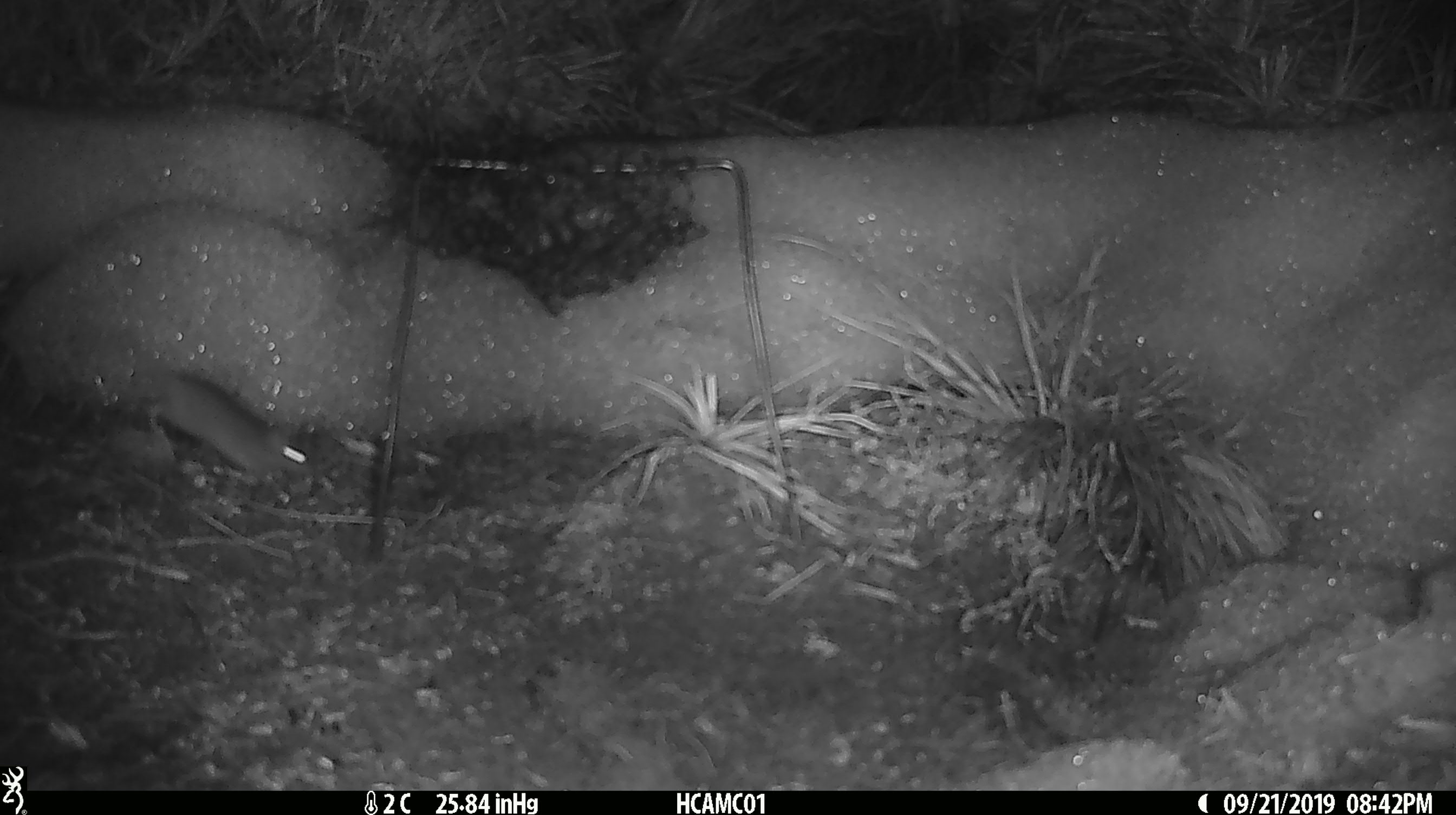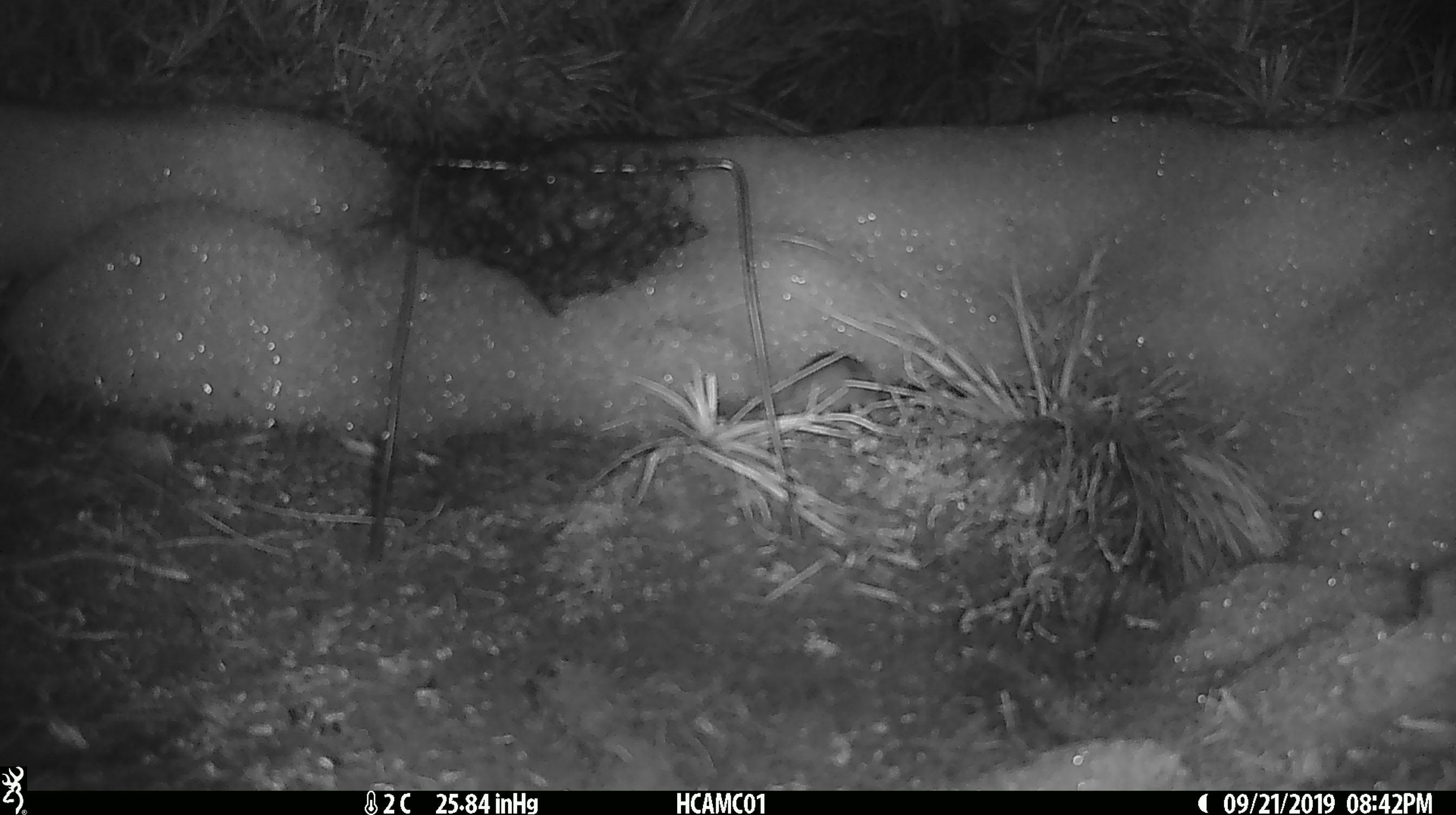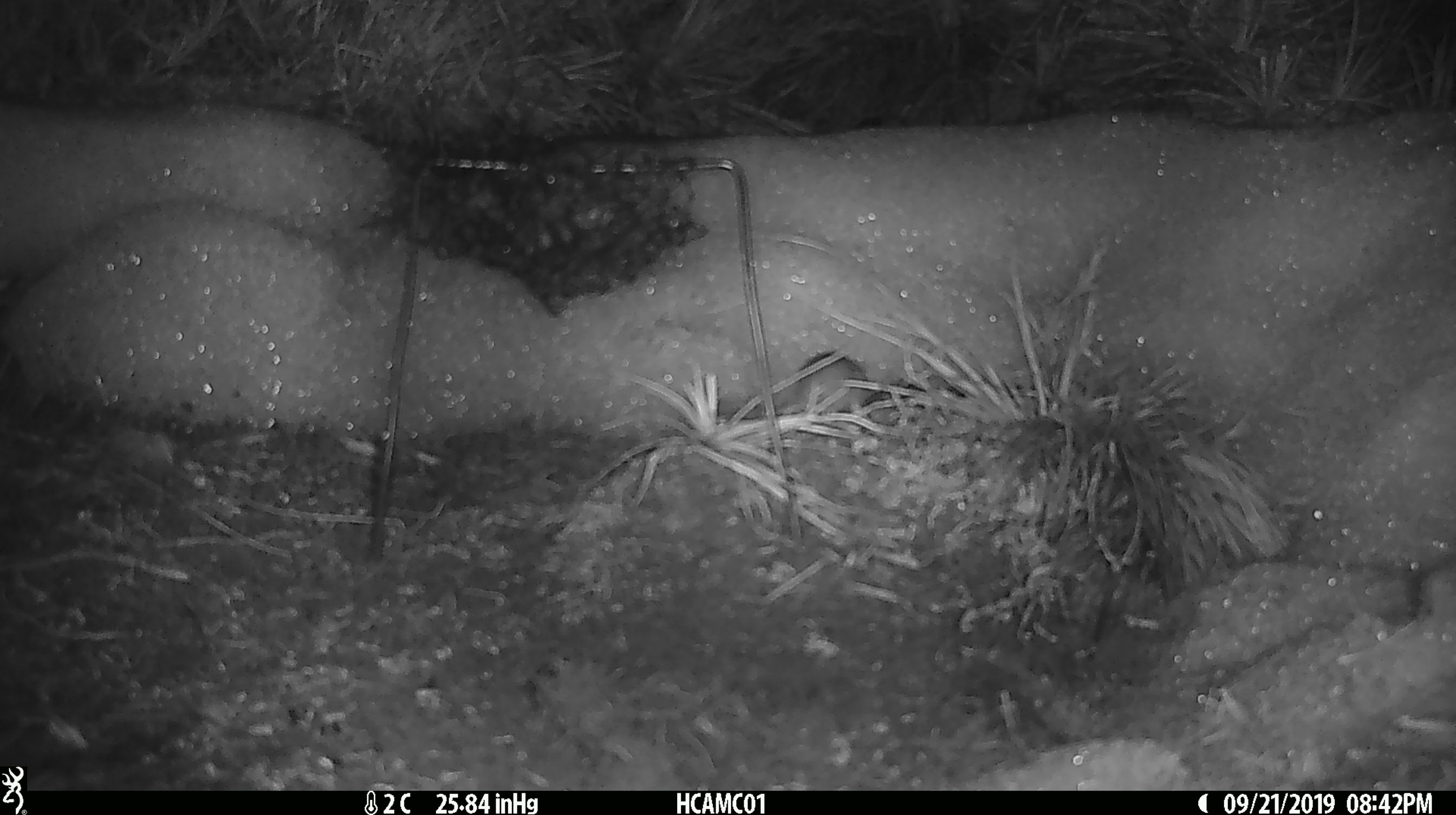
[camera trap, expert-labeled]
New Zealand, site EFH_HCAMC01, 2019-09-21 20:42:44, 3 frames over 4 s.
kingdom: Animalia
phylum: Chordata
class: Mammalia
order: Rodentia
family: Muridae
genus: Mus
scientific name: Mus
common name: mouse